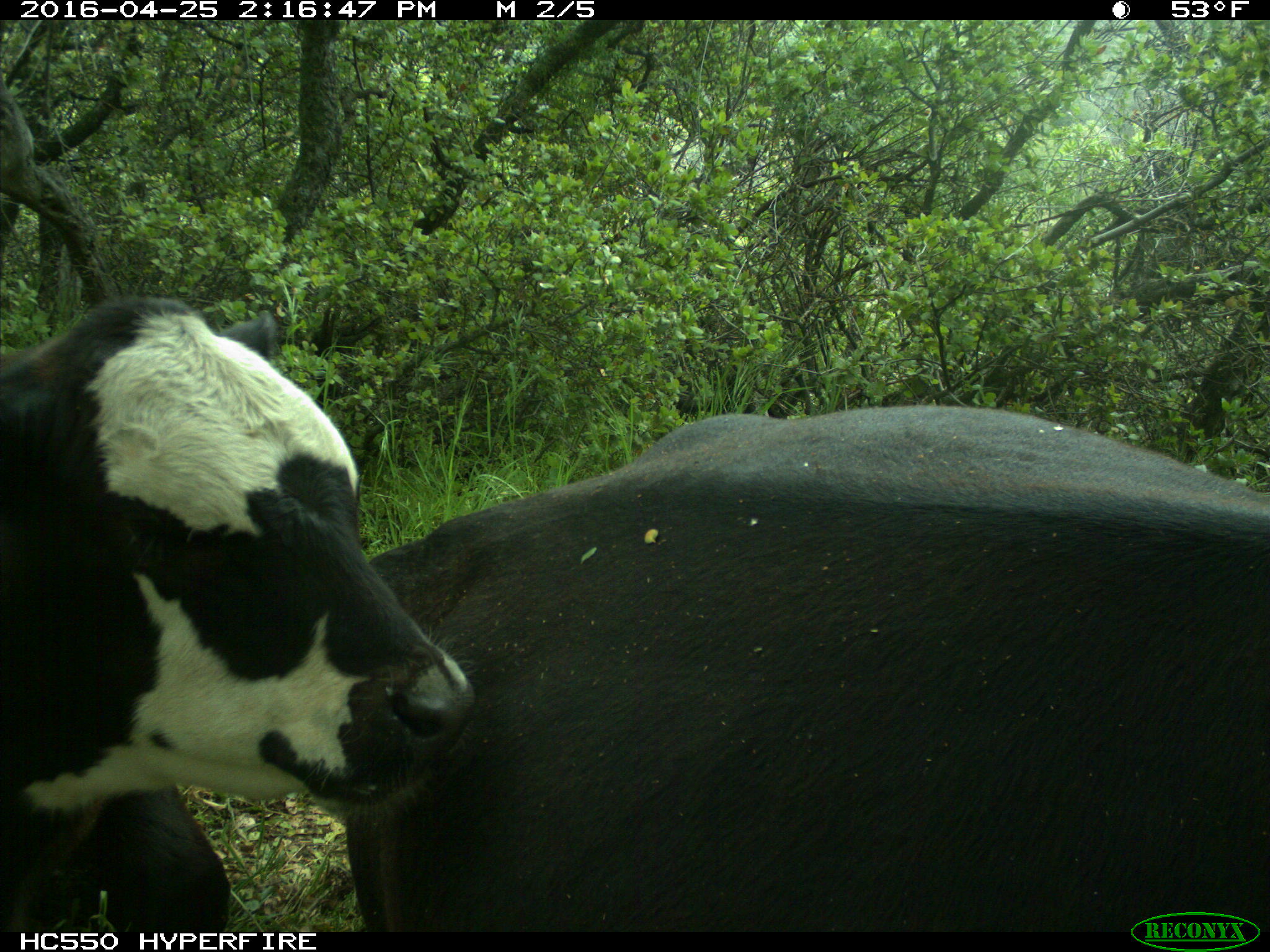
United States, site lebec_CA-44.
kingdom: Animalia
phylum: Chordata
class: Mammalia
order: Artiodactyla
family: Bovidae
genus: Bos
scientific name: Bos taurus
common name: domestic cow